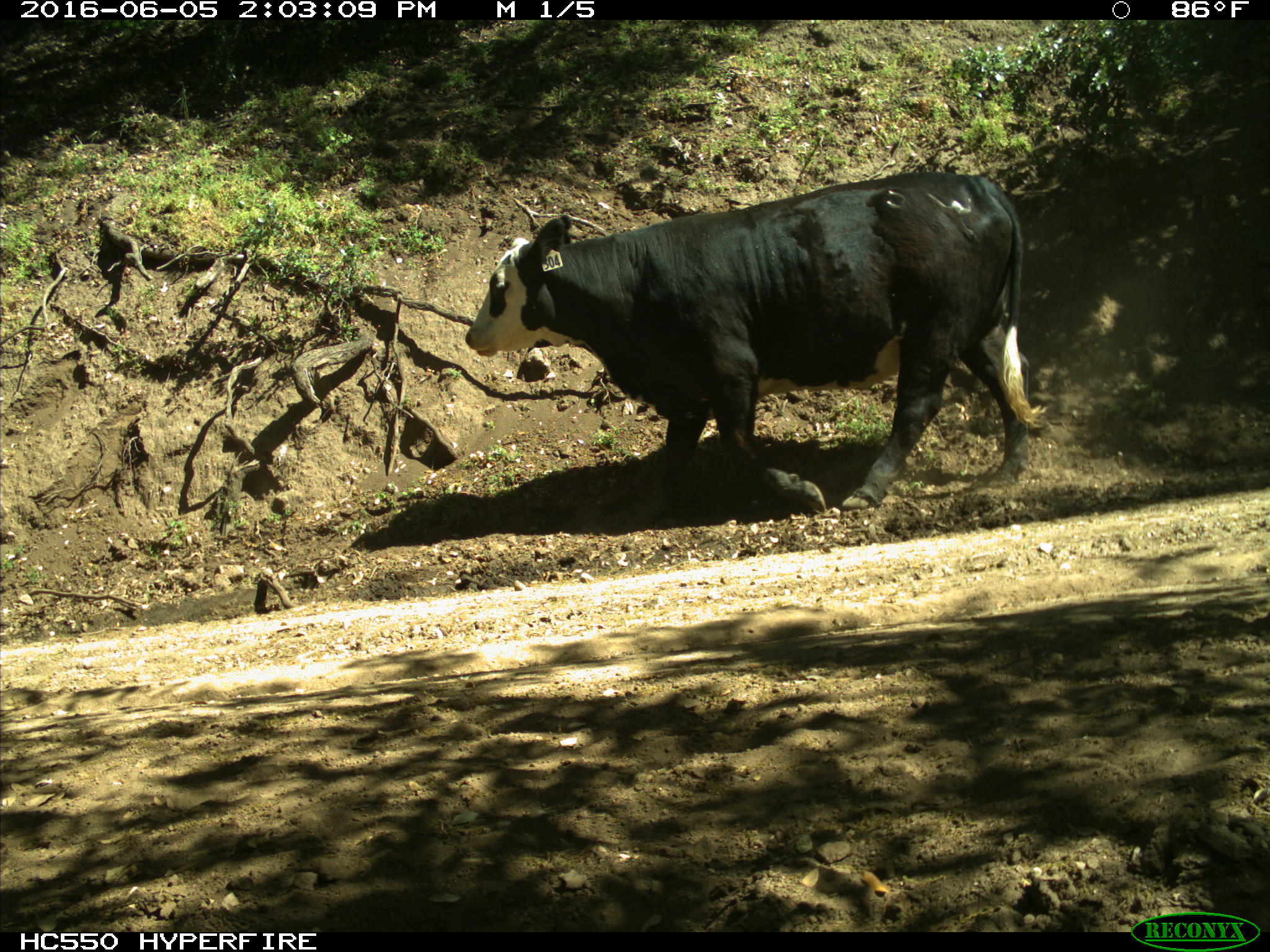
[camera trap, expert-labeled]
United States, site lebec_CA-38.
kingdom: Animalia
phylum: Chordata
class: Mammalia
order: Artiodactyla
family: Bovidae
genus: Bos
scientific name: Bos taurus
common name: domestic cow